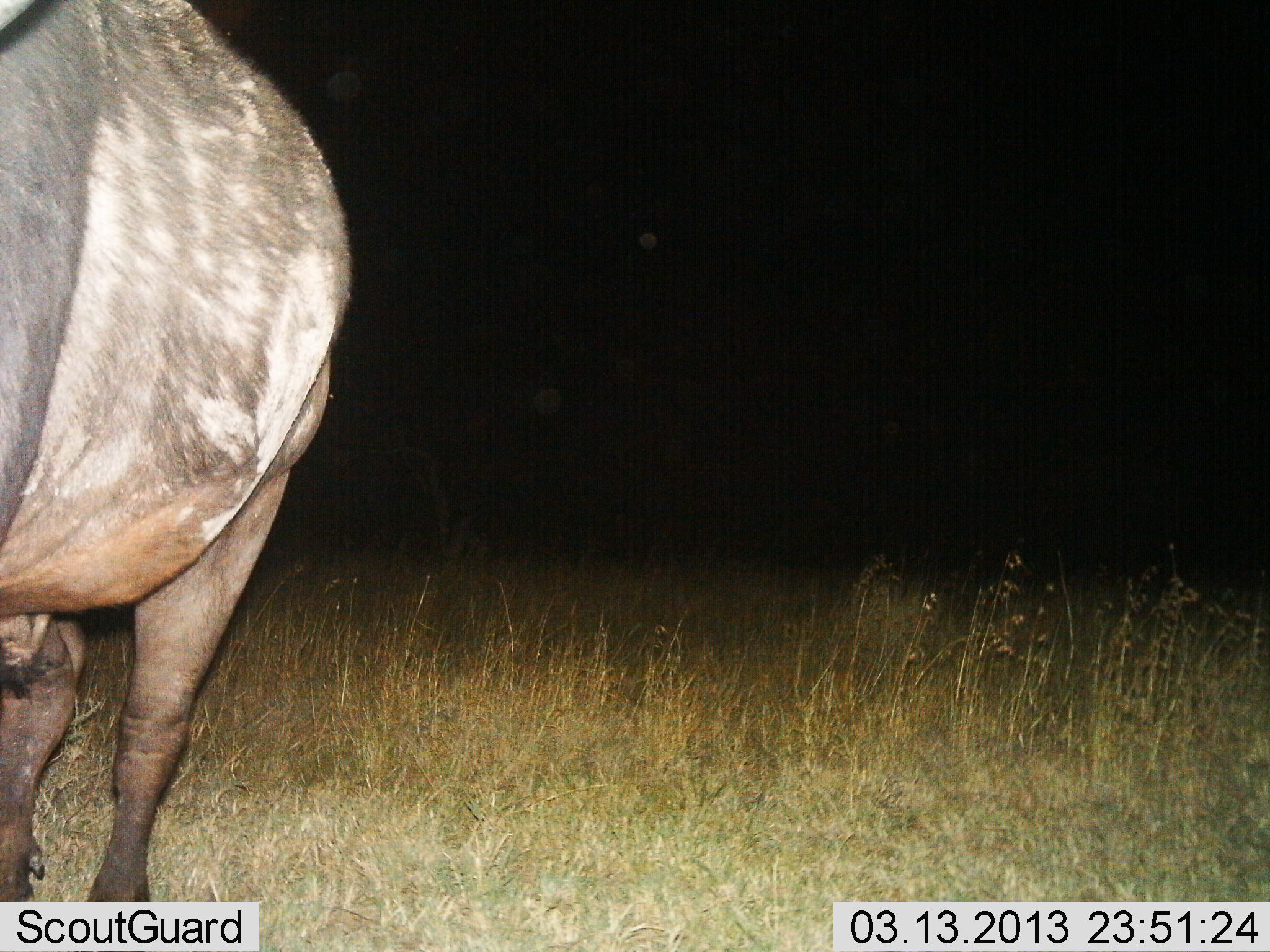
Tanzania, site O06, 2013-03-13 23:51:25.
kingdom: Animalia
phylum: Chordata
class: Mammalia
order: Artiodactyla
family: Bovidae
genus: Connochaetes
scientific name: Connochaetes taurinus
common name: blue wildebeest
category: wildebeest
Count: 1.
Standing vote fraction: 86%.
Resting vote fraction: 0%.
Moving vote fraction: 7%.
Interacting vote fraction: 0%.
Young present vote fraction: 0%.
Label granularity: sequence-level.